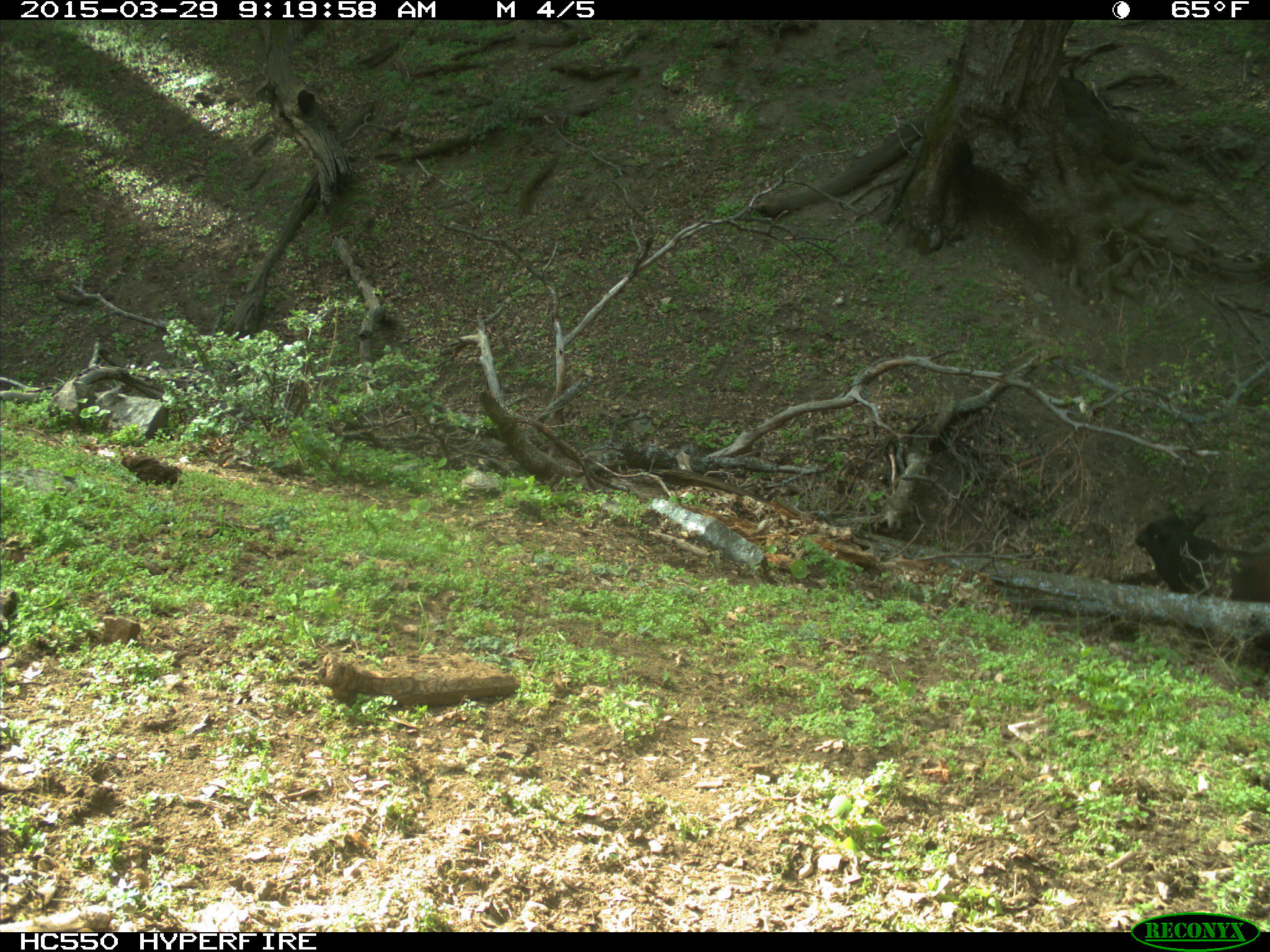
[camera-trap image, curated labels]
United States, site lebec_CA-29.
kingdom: Animalia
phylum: Chordata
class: Mammalia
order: Artiodactyla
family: Bovidae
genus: Bos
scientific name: Bos taurus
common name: domestic cow